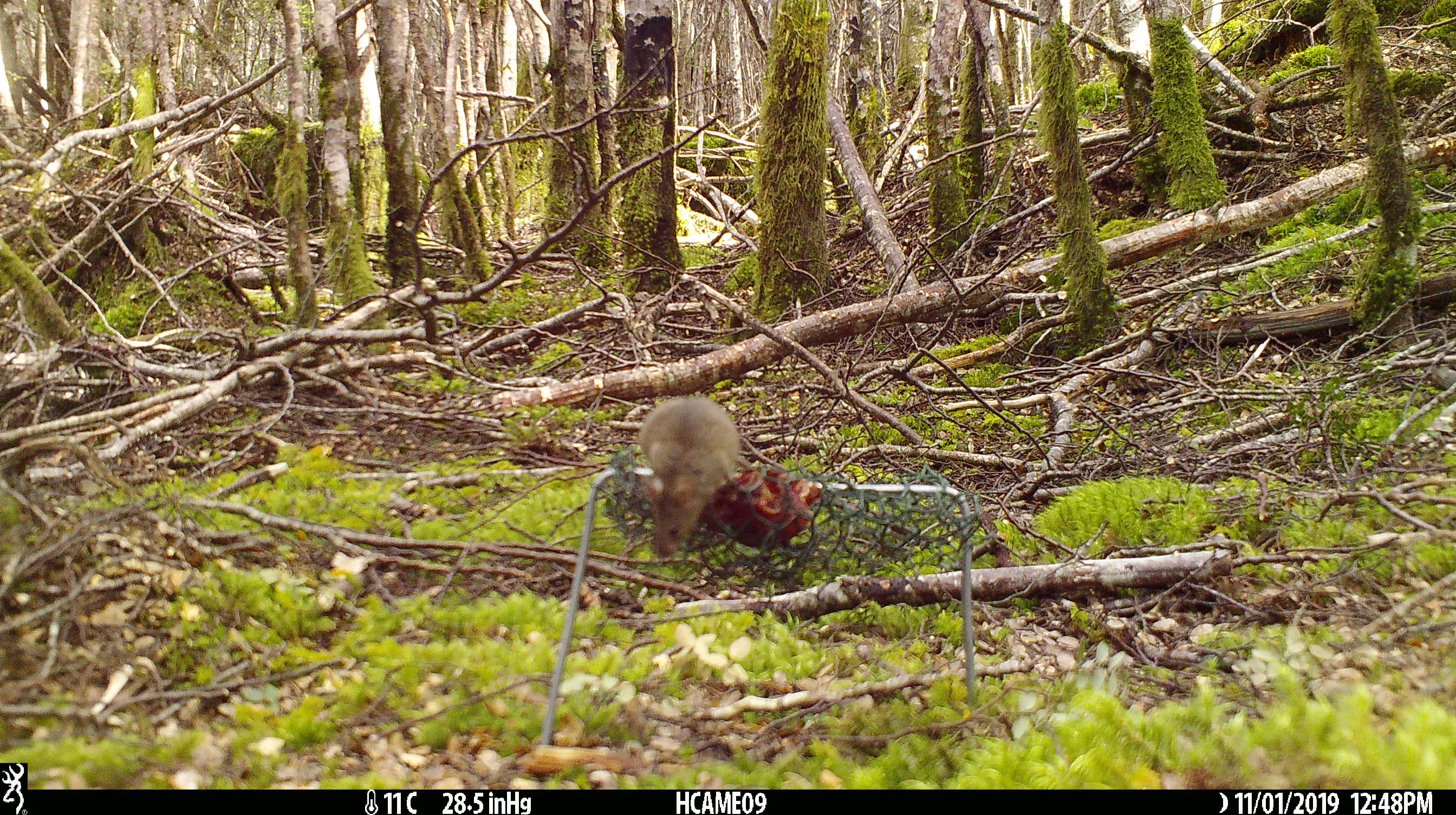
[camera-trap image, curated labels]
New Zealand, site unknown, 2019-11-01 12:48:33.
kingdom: Animalia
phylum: Chordata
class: Mammalia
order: Rodentia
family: Muridae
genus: Mus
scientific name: Mus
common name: mouse